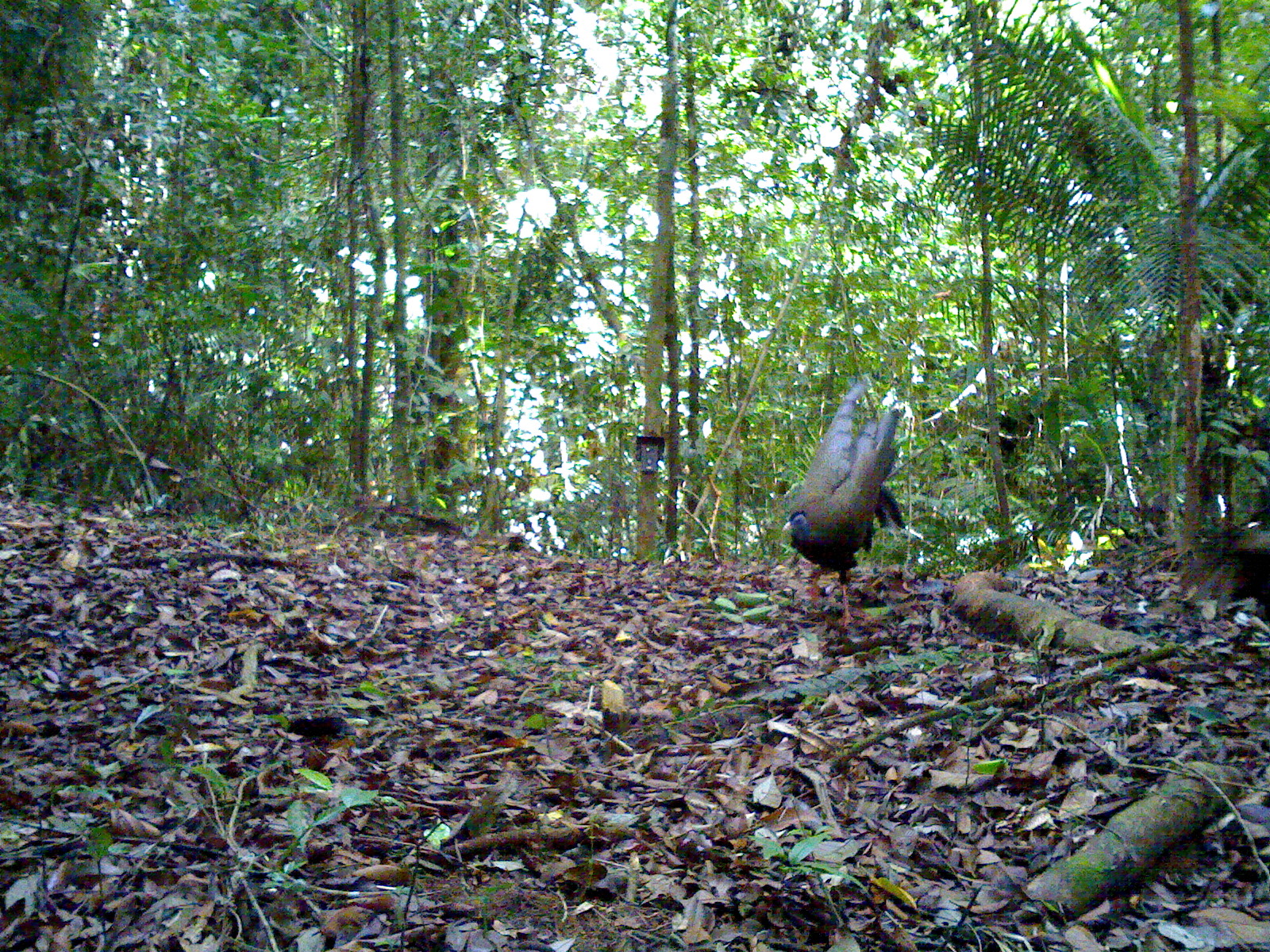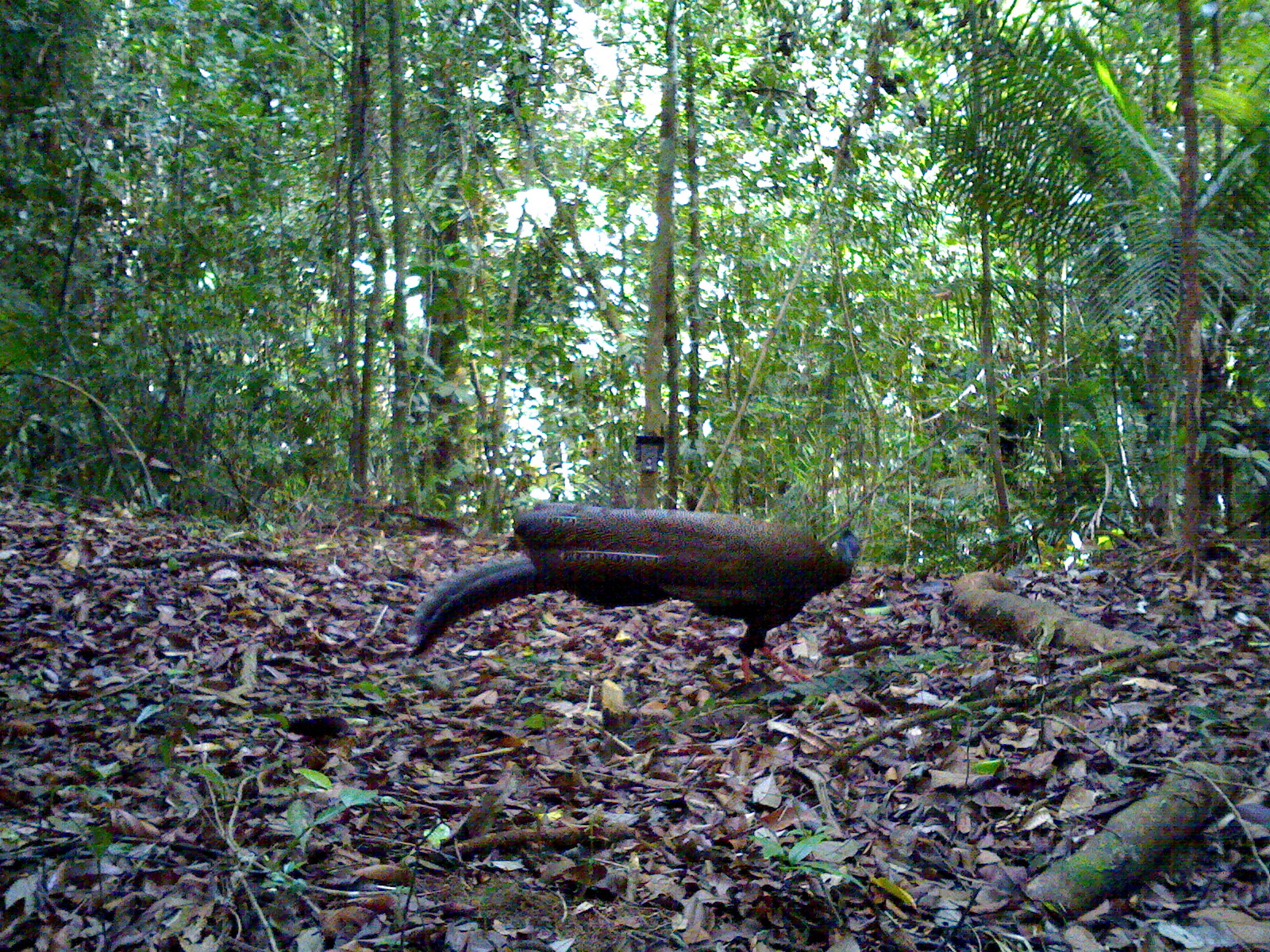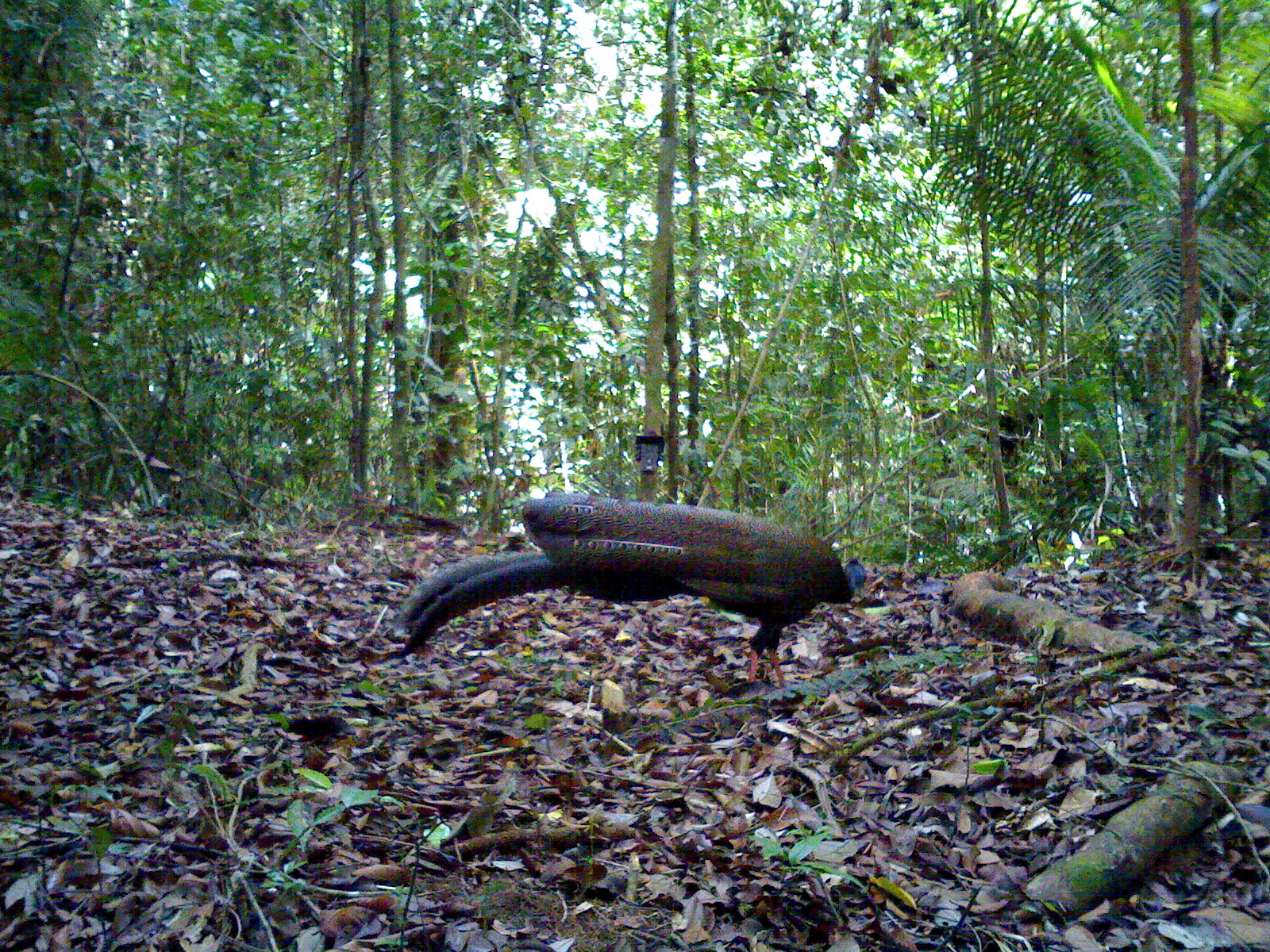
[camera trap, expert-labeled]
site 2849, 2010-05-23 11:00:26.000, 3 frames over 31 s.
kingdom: Animalia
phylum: Chordata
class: Aves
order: Galliformes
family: Phasianidae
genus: Argusianus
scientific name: Argusianus argus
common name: great argus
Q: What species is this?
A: Argusianus argus (great argus).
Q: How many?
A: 1.